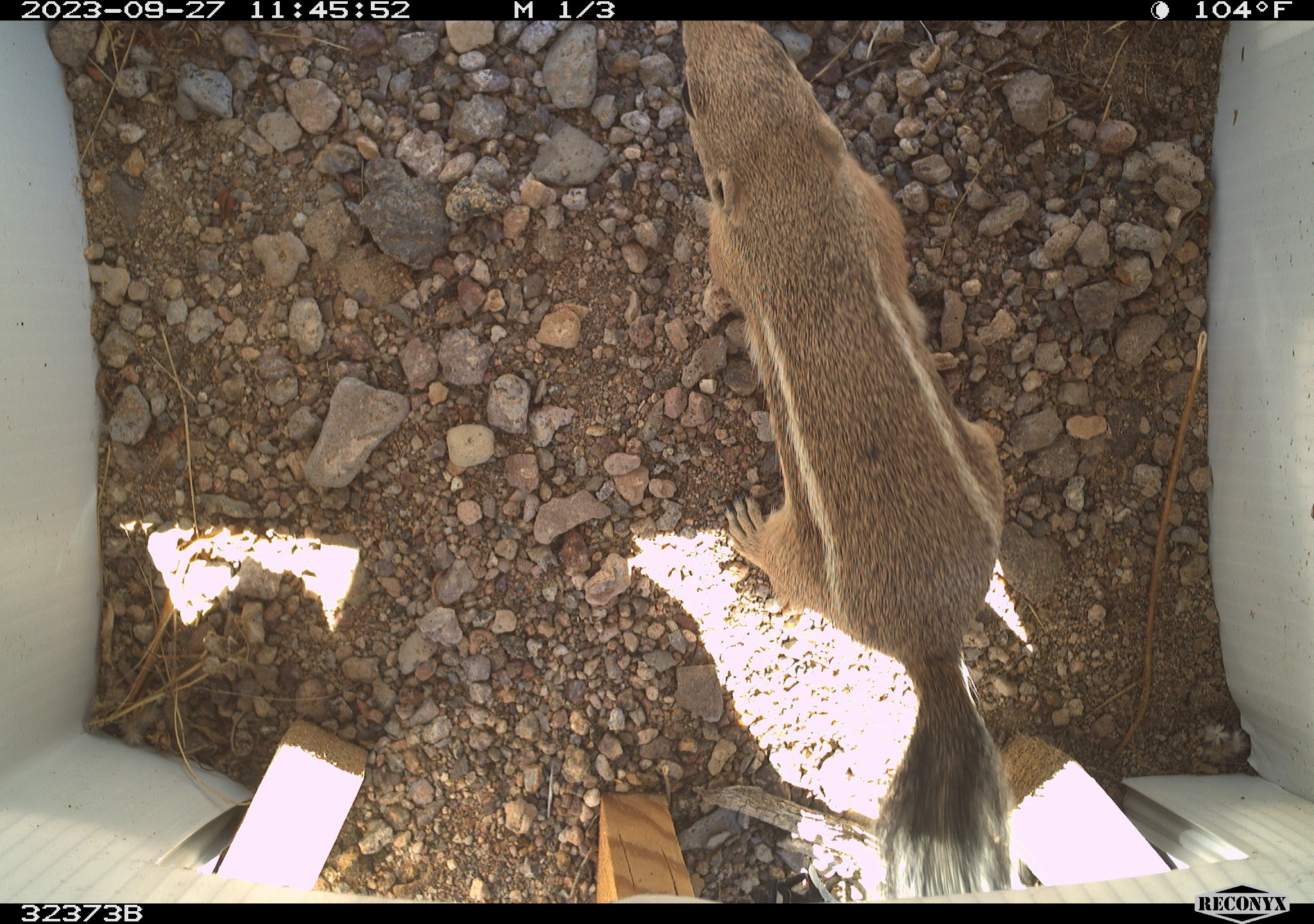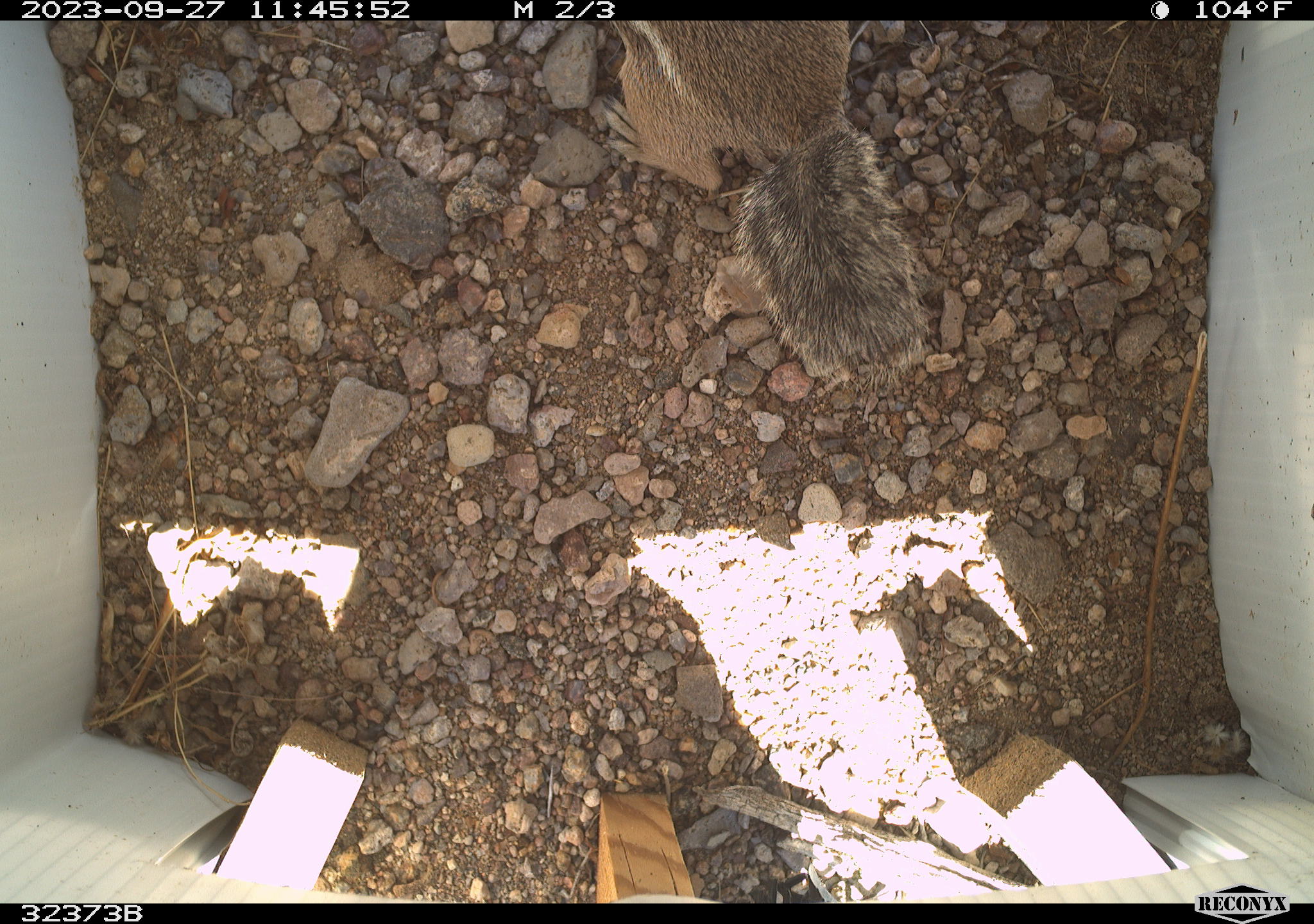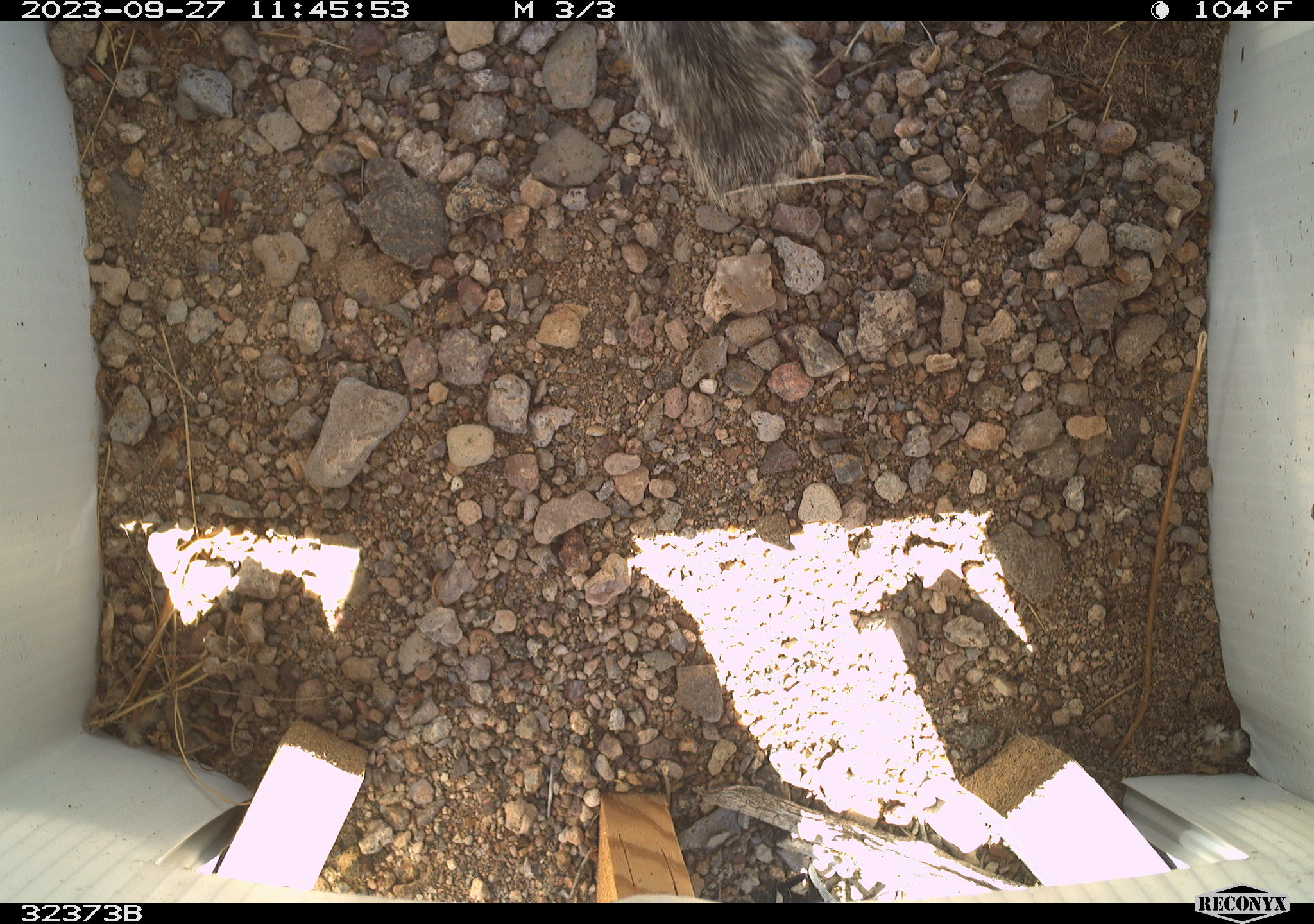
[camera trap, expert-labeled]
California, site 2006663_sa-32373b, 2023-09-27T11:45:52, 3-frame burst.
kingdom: Animalia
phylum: Chordata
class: Mammalia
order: Rodentia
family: Sciuridae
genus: Ammospermophilus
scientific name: Ammospermophilus leucurus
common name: white-tailed antelope squirrel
White-tailed antelope squirrel (Ammospermophilus leucurus).